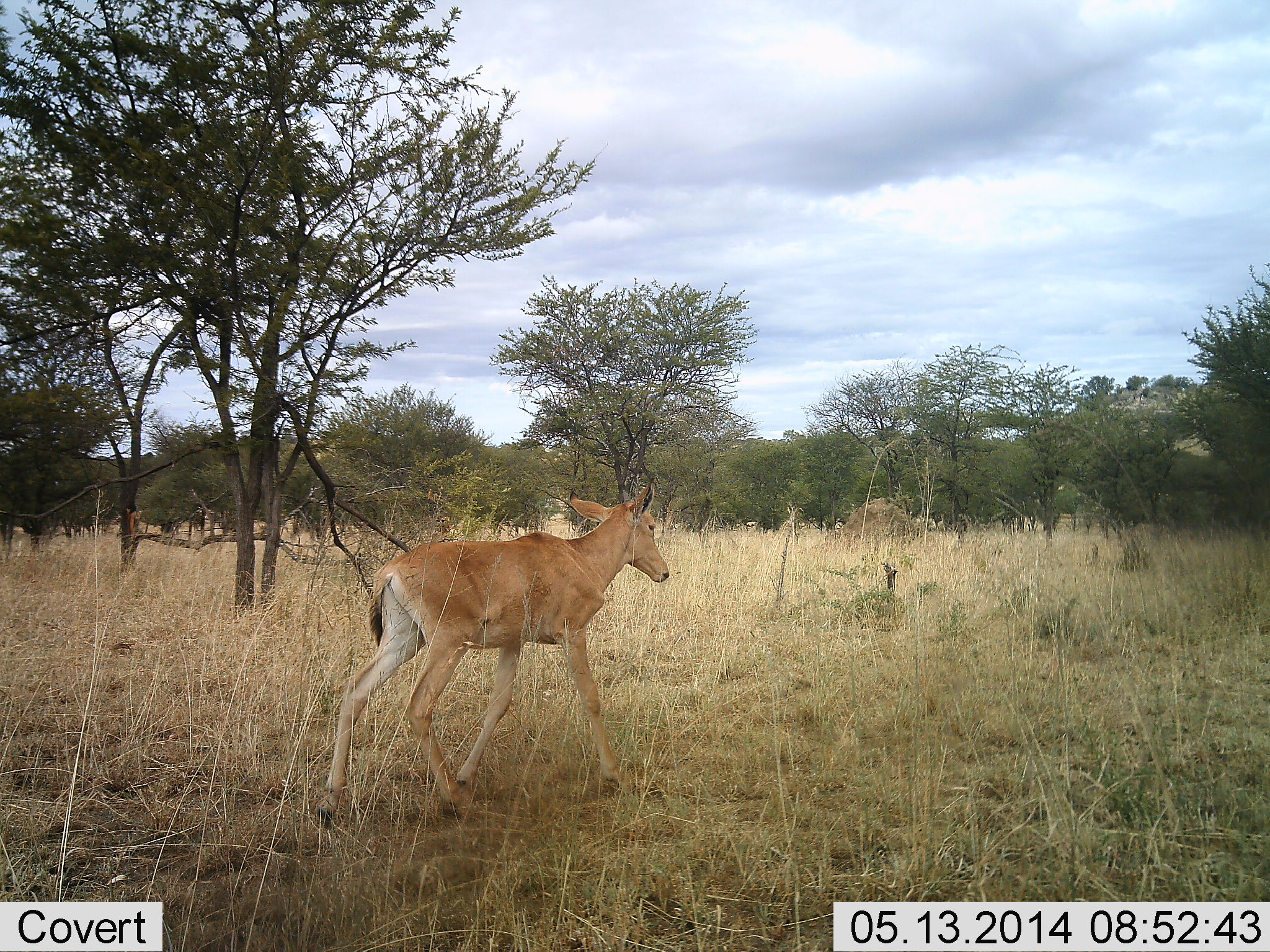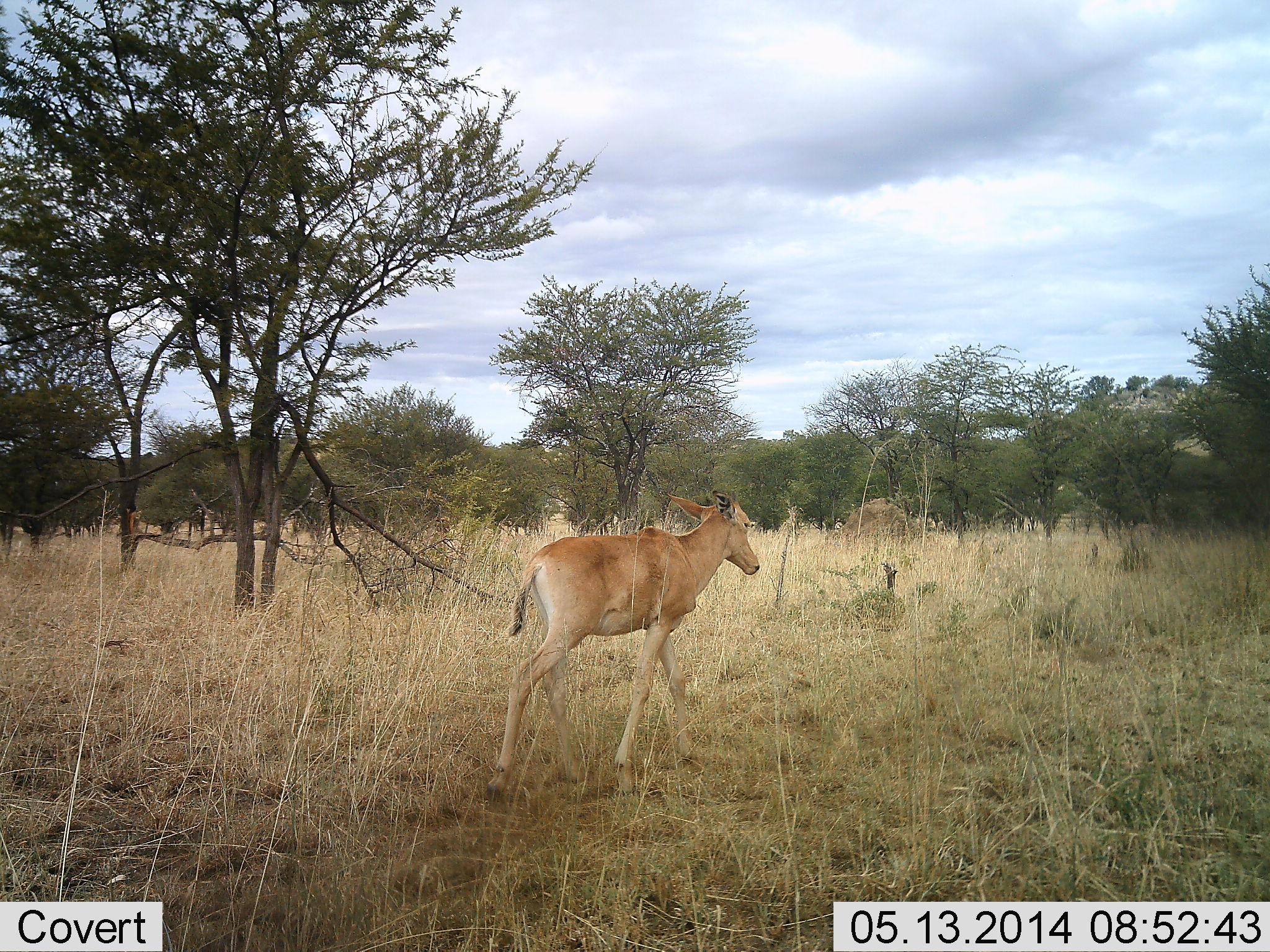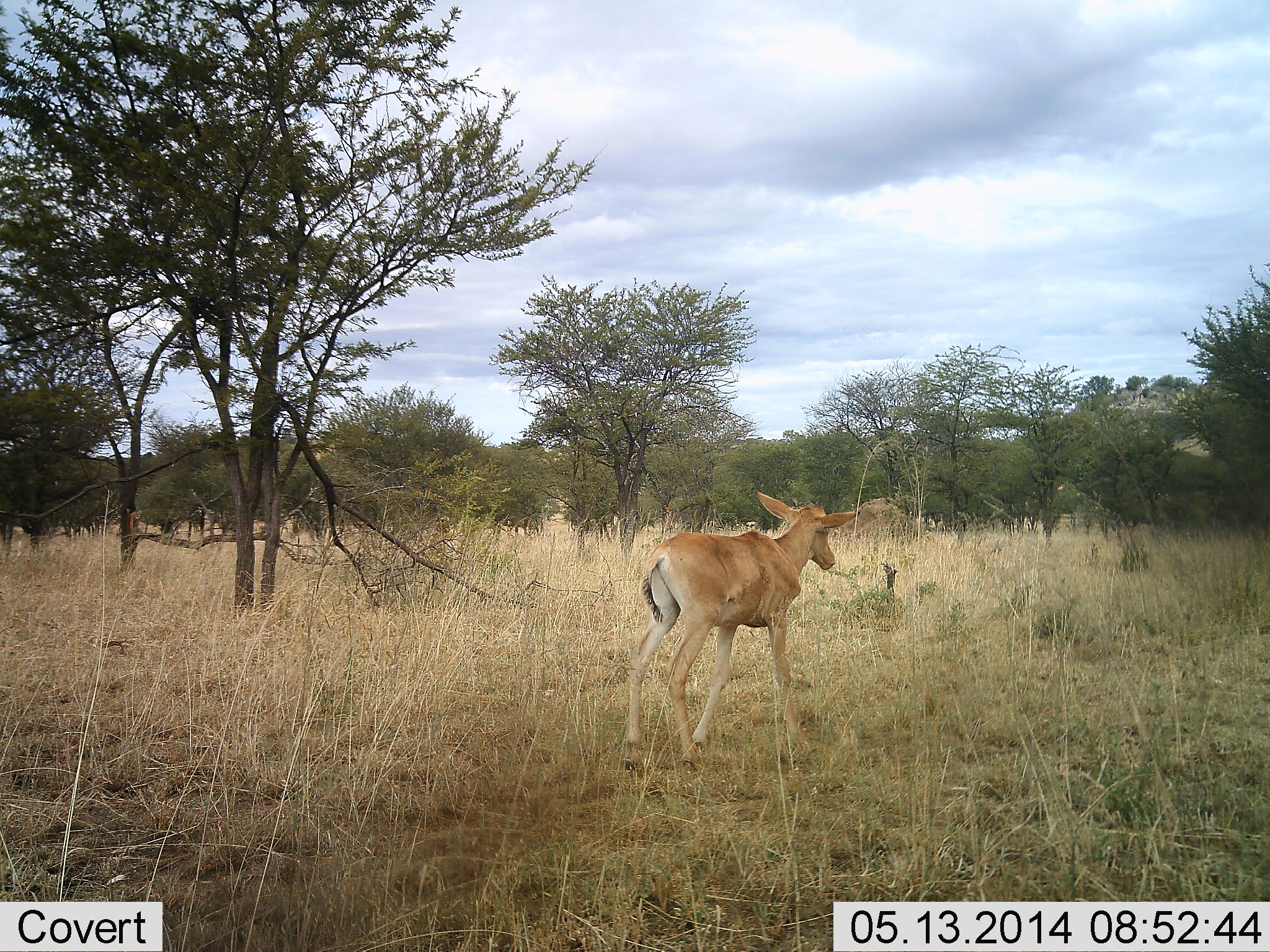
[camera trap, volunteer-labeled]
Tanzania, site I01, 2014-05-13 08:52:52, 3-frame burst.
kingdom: Animalia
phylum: Chordata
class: Mammalia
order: Artiodactyla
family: Bovidae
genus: Alcelaphus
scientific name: Alcelaphus buselaphus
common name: hartebeest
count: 1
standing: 0%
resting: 0%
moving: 100%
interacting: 0%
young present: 60%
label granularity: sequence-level